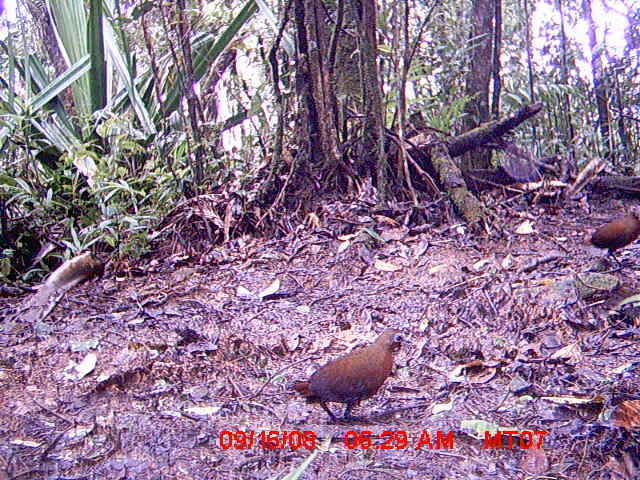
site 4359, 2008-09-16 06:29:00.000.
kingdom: Animalia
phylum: Chordata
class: Aves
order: Gruiformes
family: Sarothruridae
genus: Mentocrex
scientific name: Mentocrex kioloides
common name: madagascar wood rail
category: canirallus kioloides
Canirallus kioloides (madagascar wood rail) (Mentocrex kioloides), count 2.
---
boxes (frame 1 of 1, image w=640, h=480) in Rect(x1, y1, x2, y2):
canirallus kioloides: Rect(292, 326, 413, 427); Rect(581, 204, 640, 267)